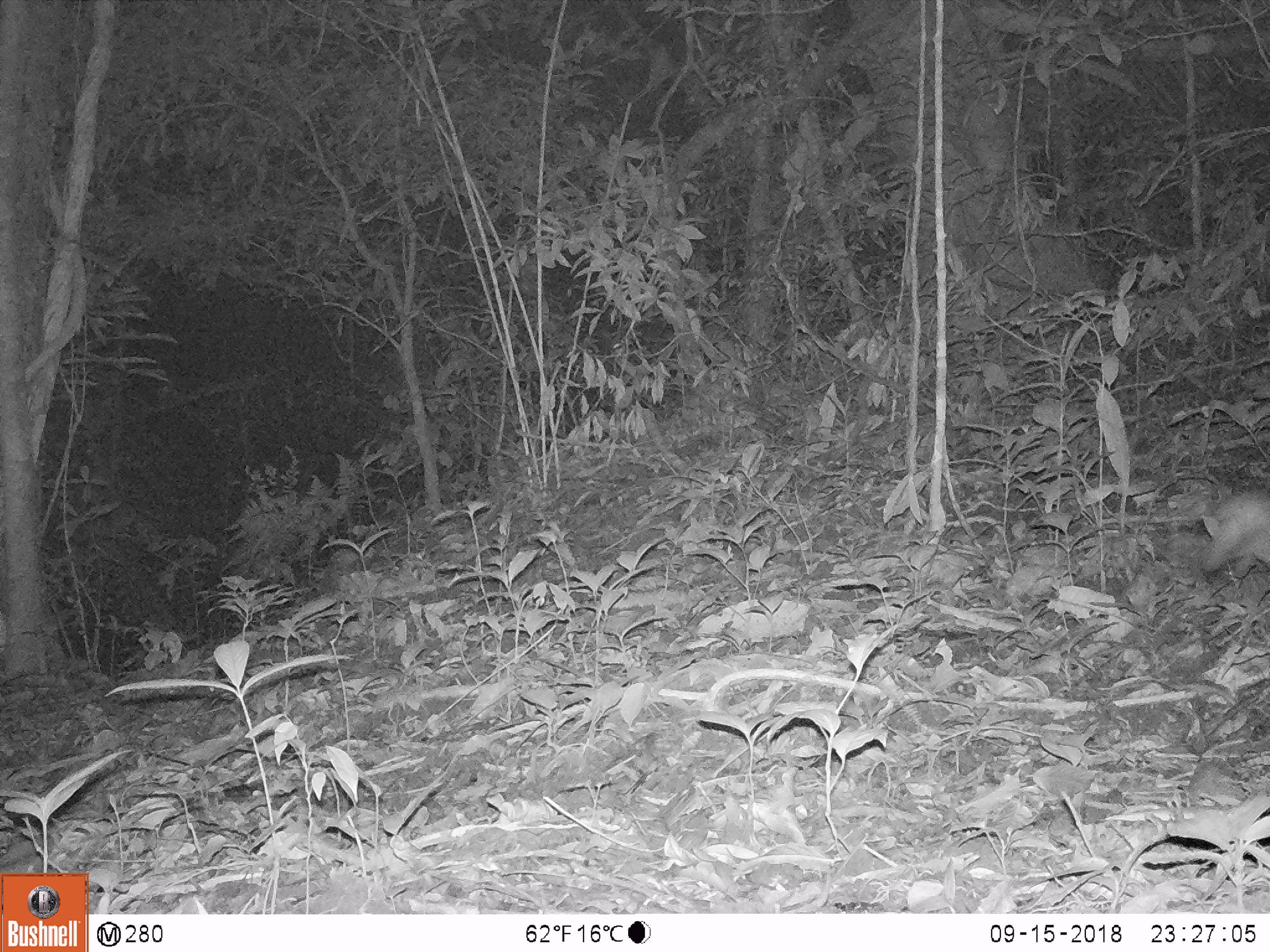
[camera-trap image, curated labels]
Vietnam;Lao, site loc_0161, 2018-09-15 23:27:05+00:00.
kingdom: Animalia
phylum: Chordata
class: Mammalia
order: Lagomorpha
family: Leporidae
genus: Nesolagus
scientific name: Nesolagus timminsi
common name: annamite striped rabbit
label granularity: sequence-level